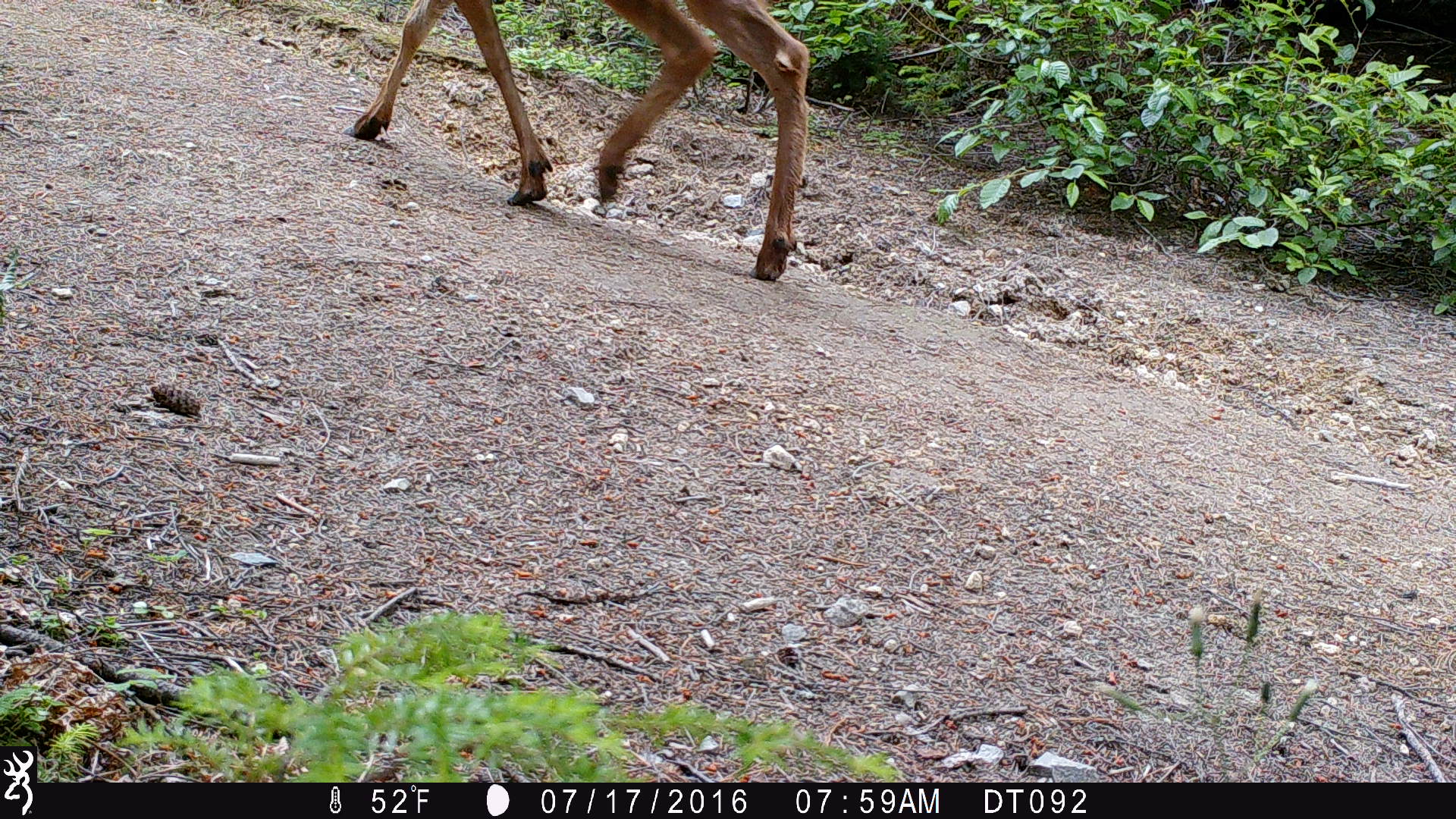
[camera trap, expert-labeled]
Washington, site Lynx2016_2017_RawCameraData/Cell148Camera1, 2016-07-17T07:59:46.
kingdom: Animalia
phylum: Chordata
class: Mammalia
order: Artiodactyla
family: Cervidae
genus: Odocoileus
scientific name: Odocoileus hemionus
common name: mule deer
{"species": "Odocoileus hemionus (mule deer)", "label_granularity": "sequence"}